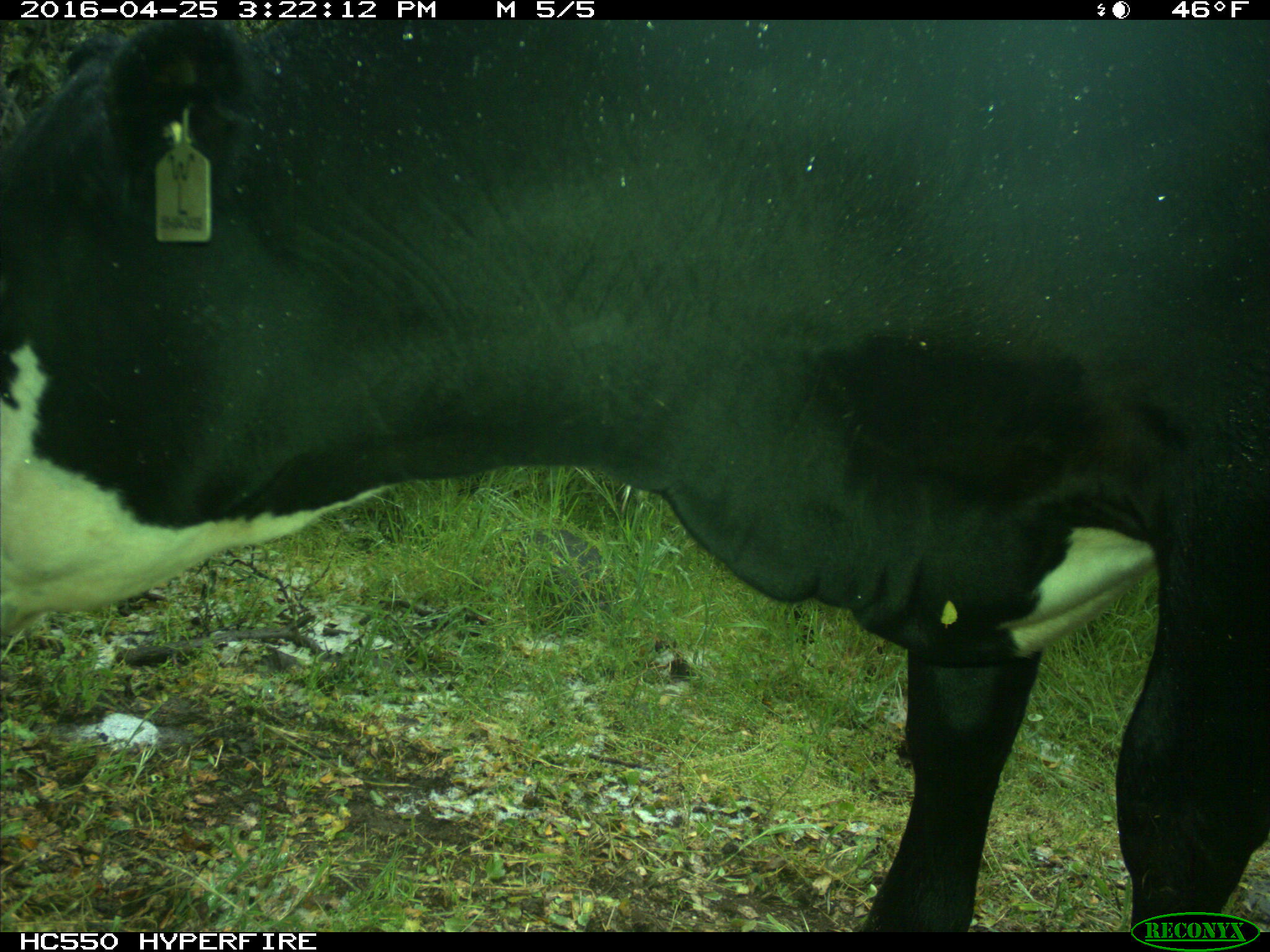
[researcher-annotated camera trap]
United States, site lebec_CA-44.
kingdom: Animalia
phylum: Chordata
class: Mammalia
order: Artiodactyla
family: Bovidae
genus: Bos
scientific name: Bos taurus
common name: domestic cow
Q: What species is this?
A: Bos taurus (domestic cow).